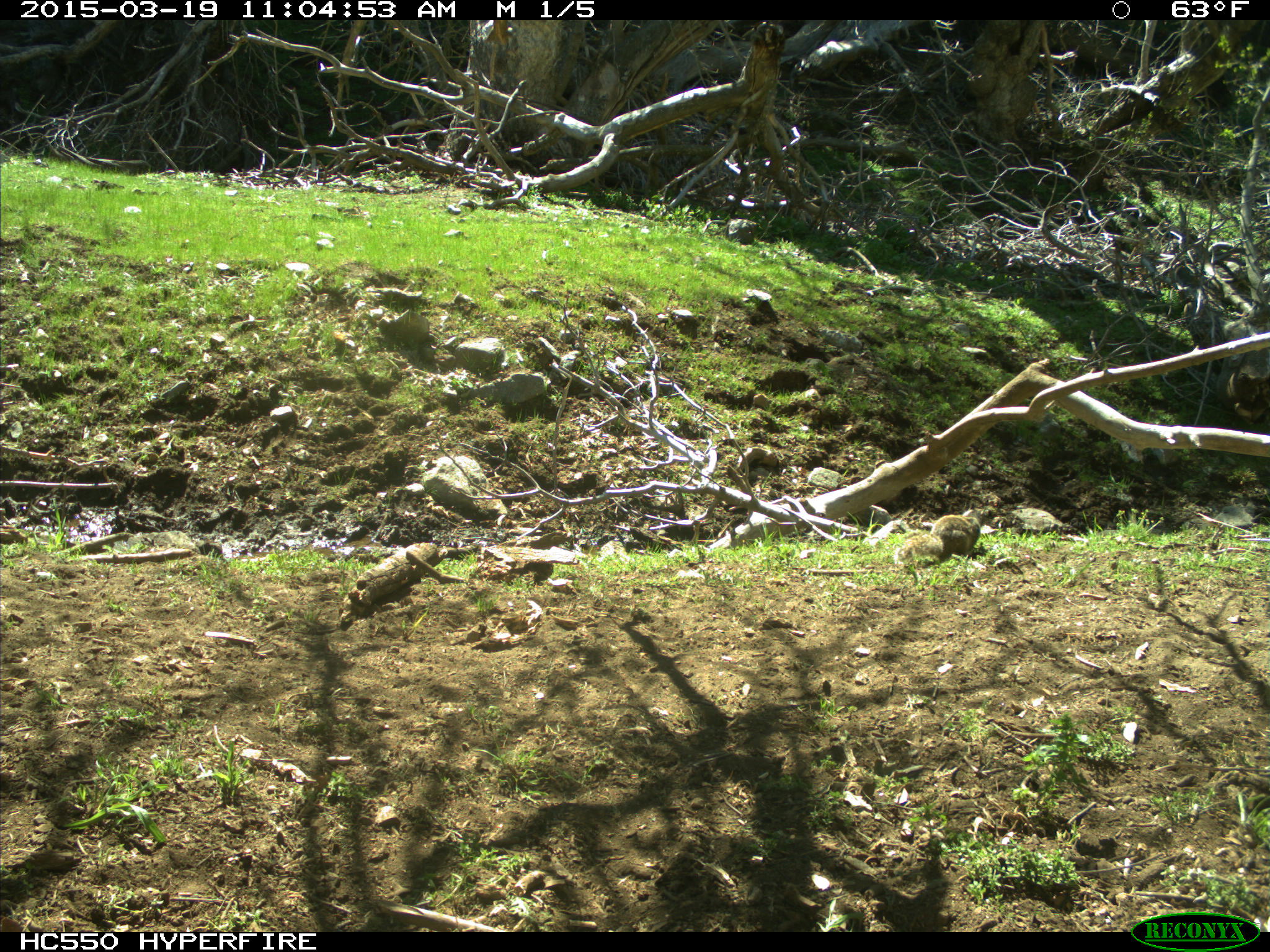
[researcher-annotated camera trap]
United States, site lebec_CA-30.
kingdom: Animalia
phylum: Chordata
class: Mammalia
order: Rodentia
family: Sciuridae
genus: Otospermophilus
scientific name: Otospermophilus beecheyi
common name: california ground squirrel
Otospermophilus beecheyi (california ground squirrel).